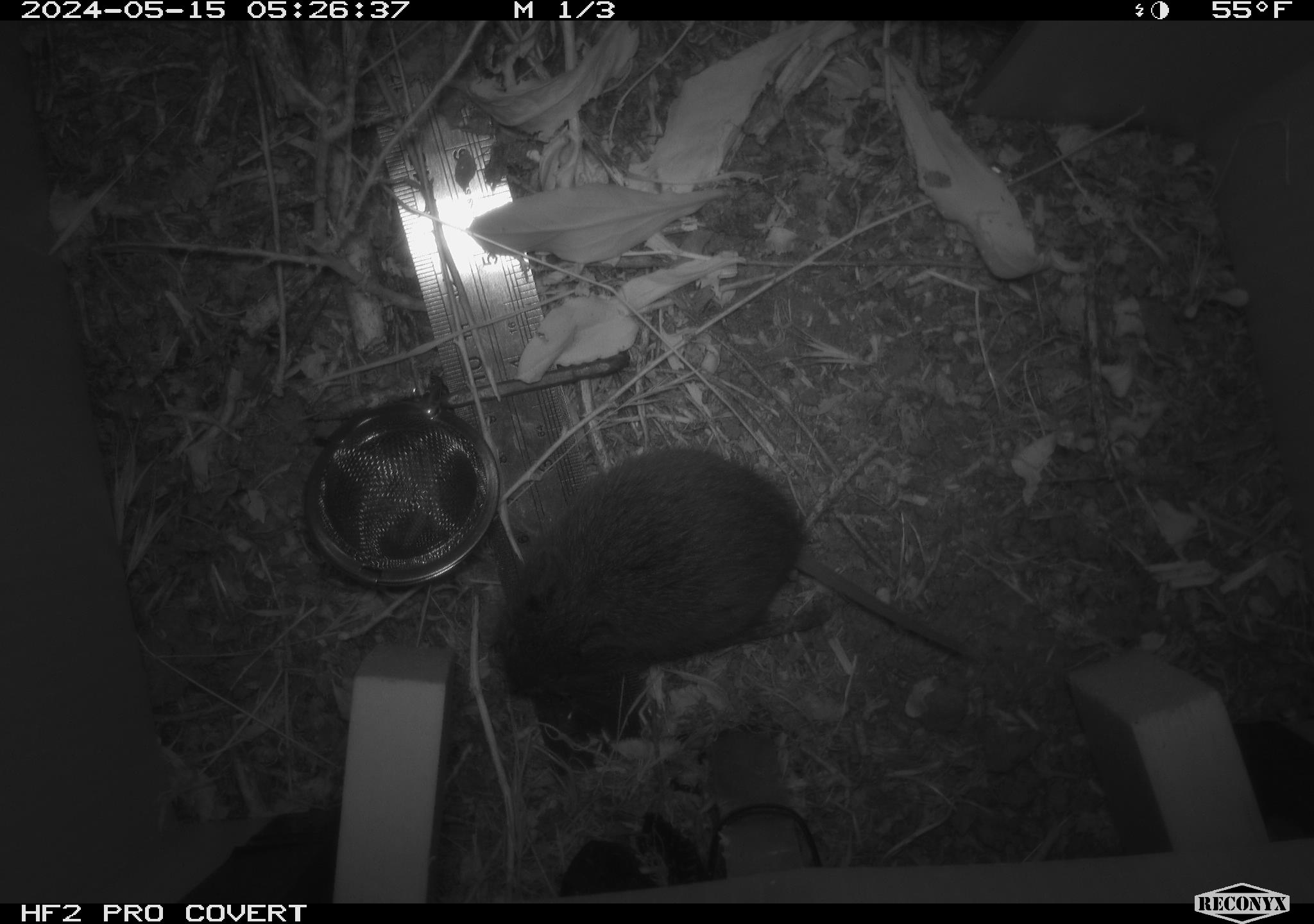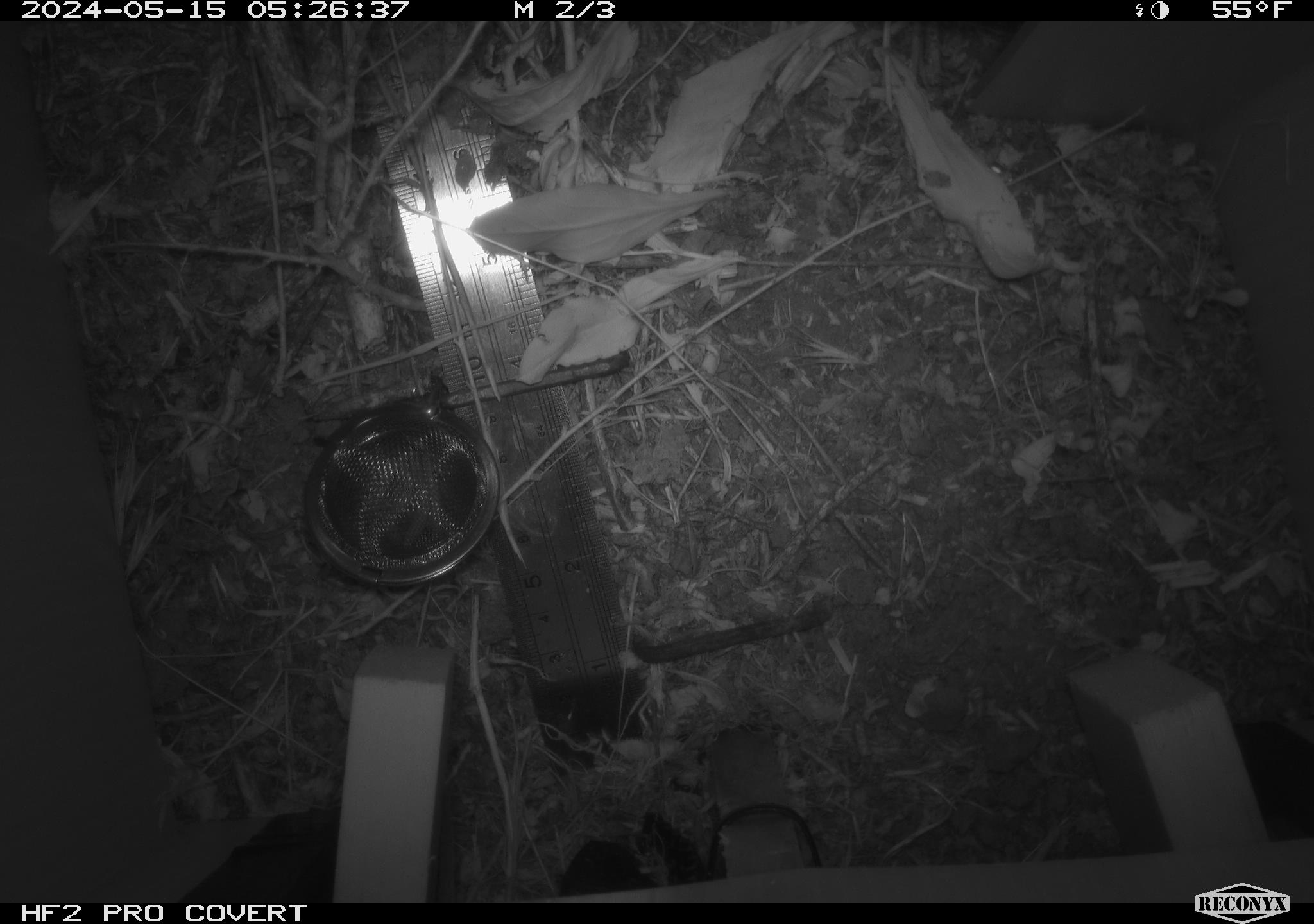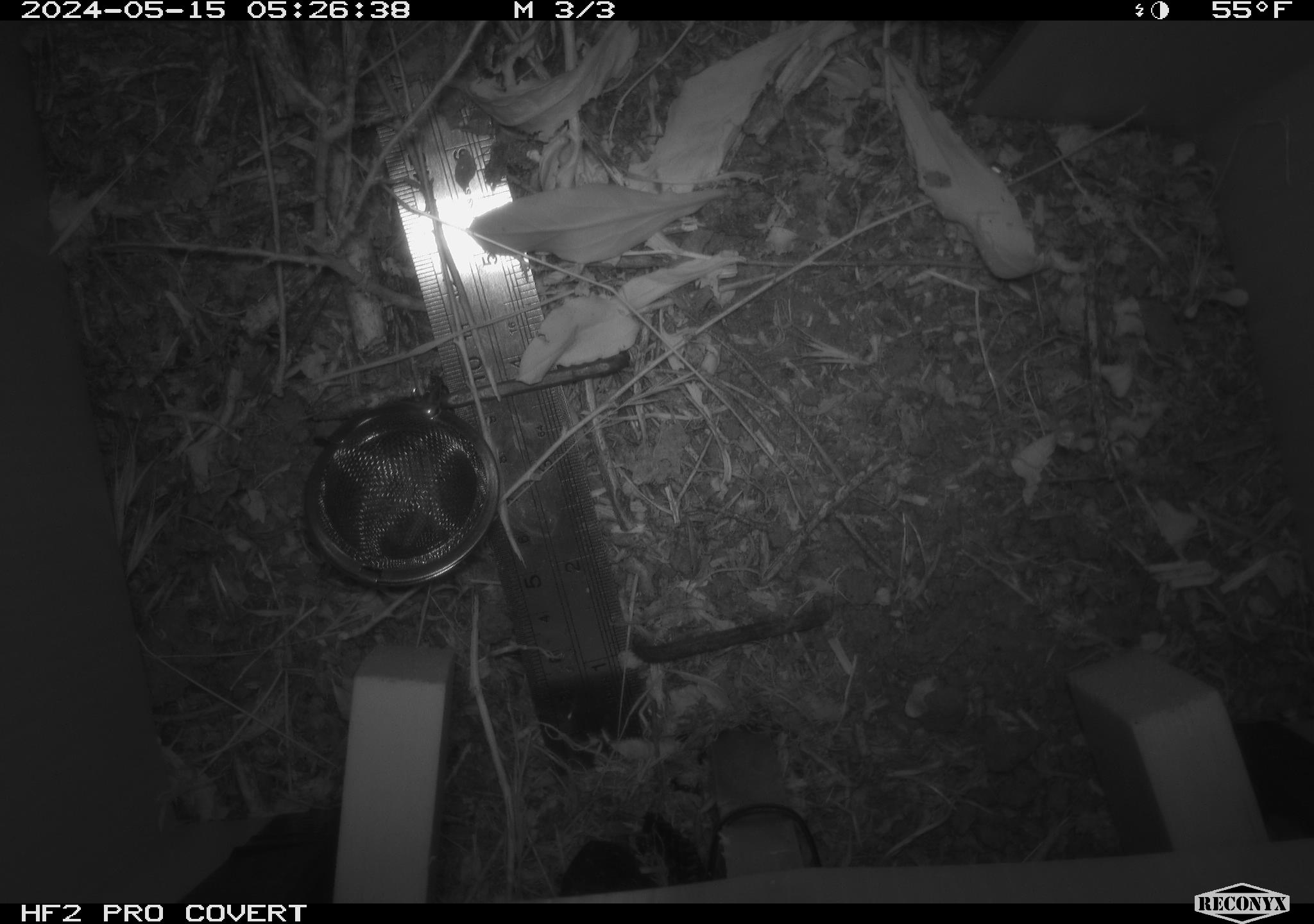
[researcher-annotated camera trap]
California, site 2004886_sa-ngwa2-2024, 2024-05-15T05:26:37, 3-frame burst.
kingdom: Animalia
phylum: Chordata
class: Mammalia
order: Rodentia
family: Cricetidae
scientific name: Arvicolinae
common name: voles, lemmings, and muskrats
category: arvicolinae subfamily